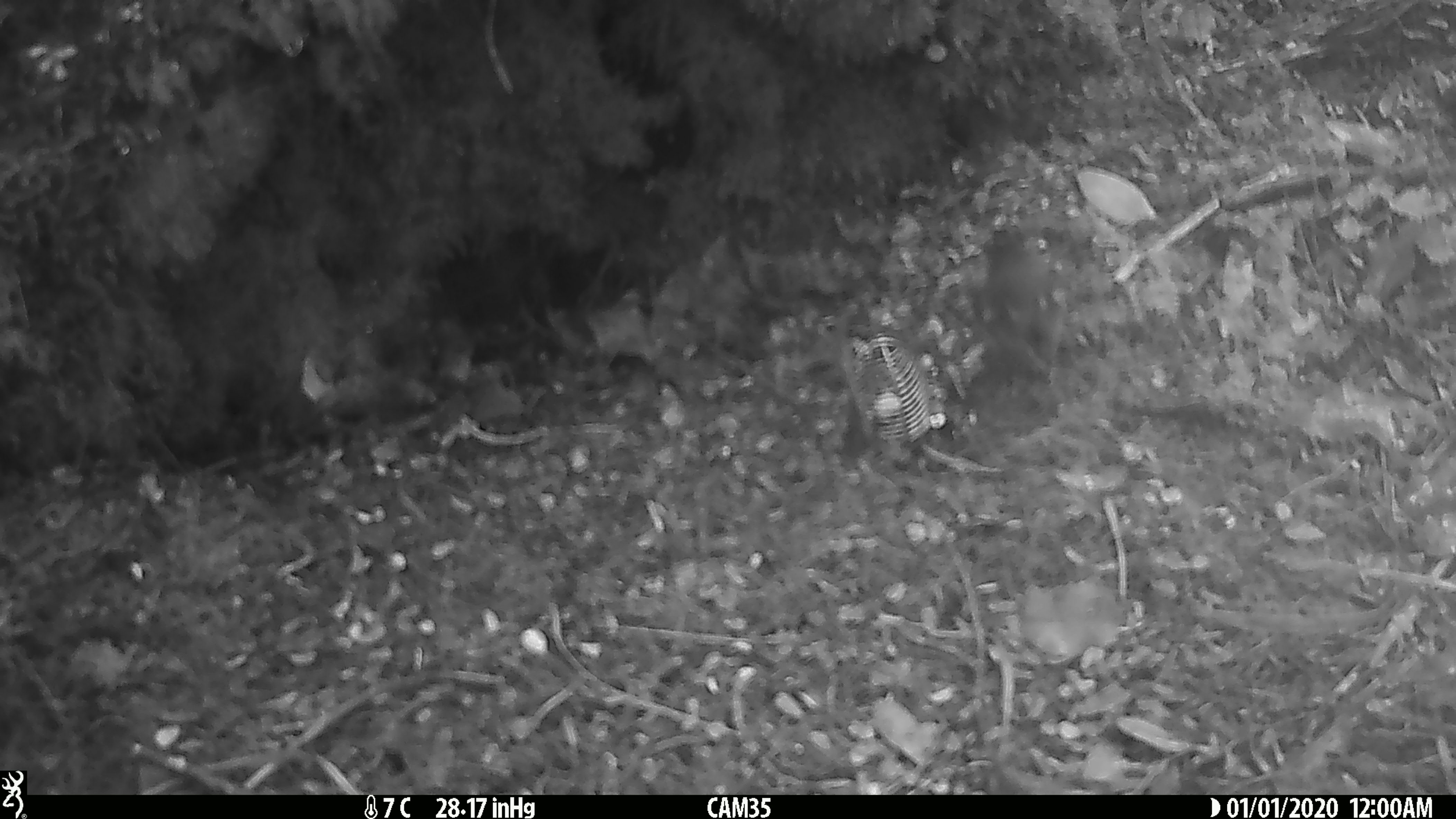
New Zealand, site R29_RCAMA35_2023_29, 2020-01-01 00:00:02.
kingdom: Animalia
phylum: Chordata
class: Aves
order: Passeriformes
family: Acanthisittidae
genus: Acanthisitta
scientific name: Acanthisitta chloris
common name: rifleman